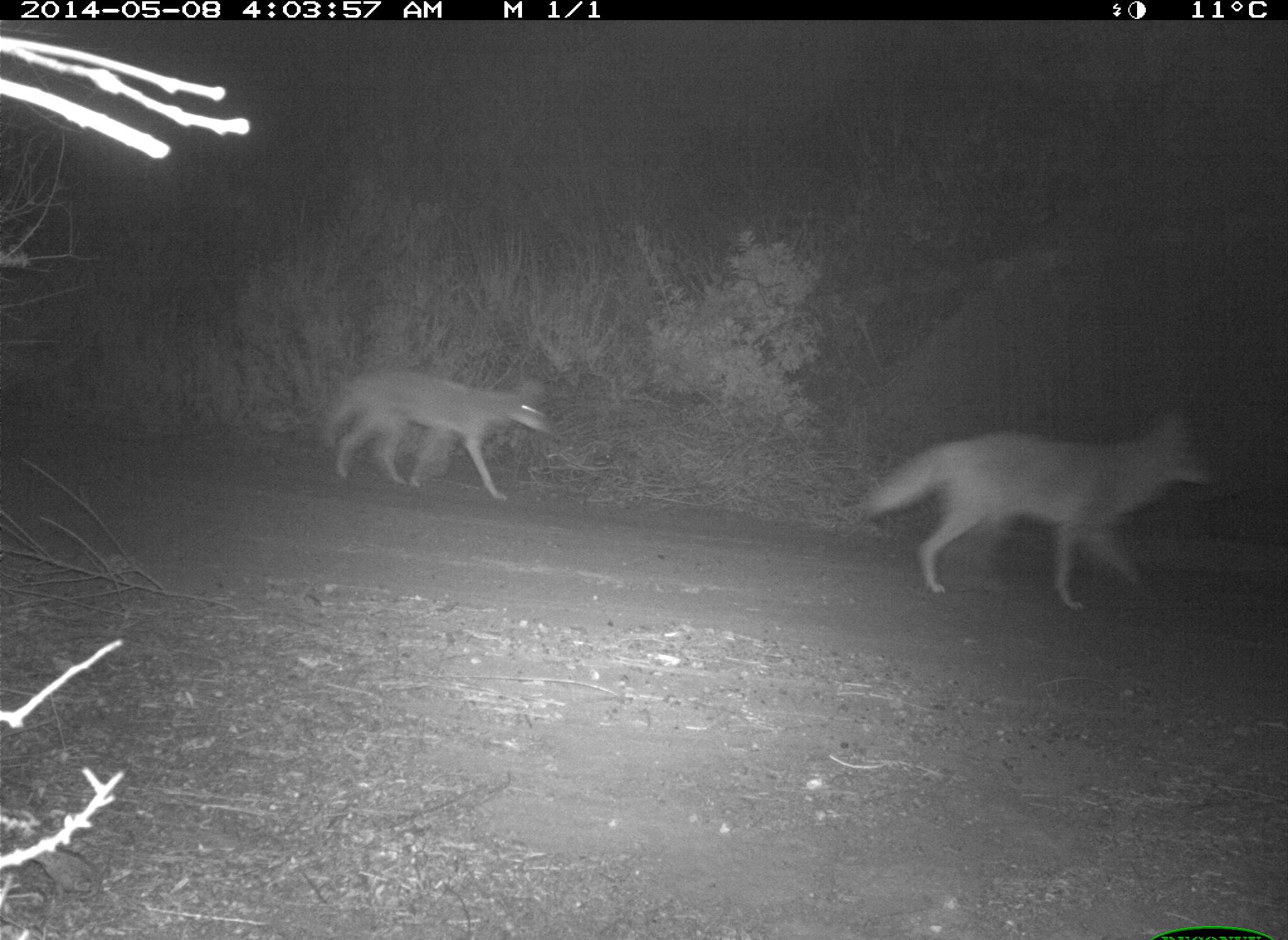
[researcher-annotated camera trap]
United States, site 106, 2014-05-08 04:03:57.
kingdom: Animalia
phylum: Chordata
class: Mammalia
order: Carnivora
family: Canidae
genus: Canis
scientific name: Canis latrans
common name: coyote